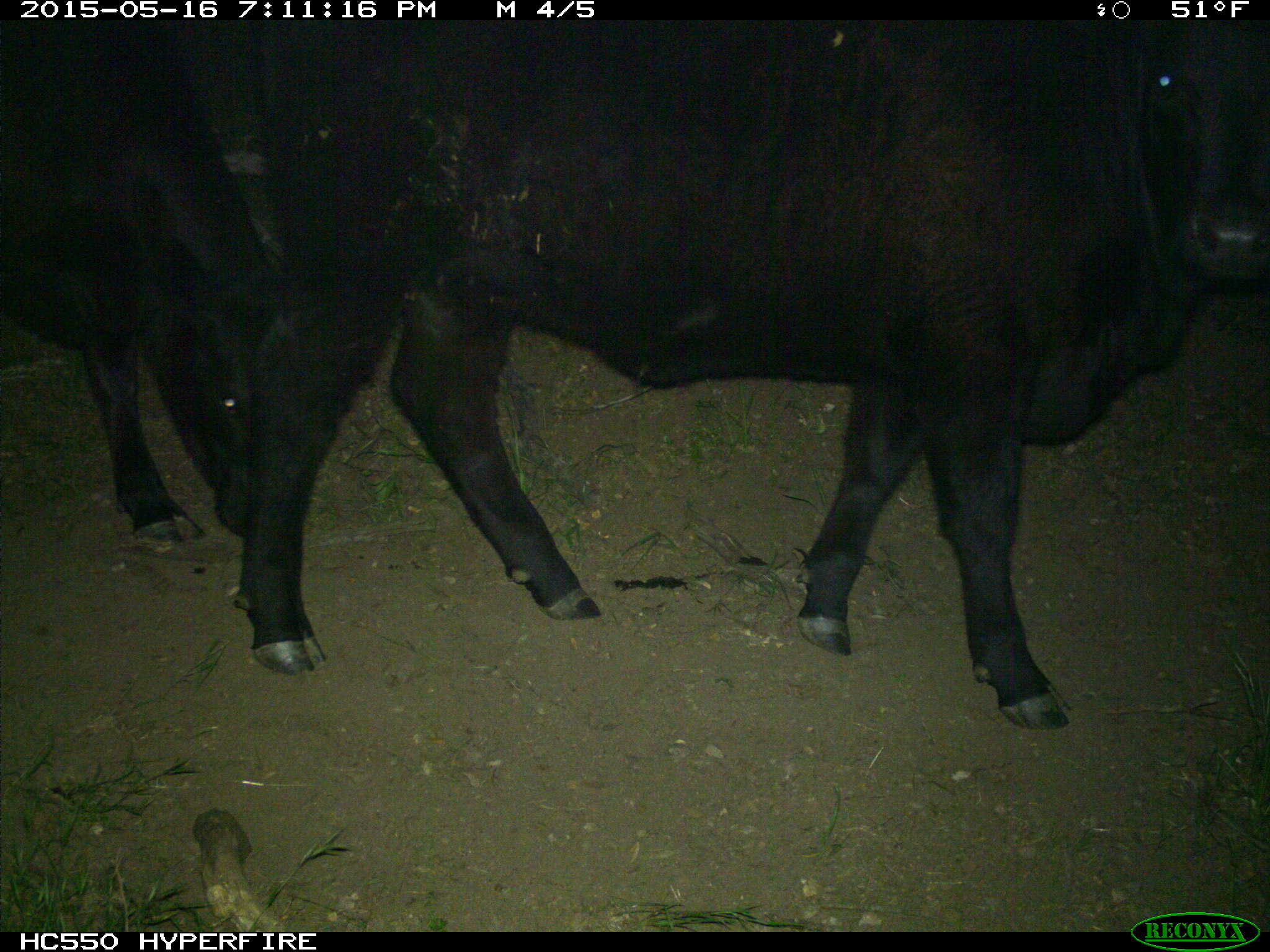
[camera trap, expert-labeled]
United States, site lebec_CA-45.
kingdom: Animalia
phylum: Chordata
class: Mammalia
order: Artiodactyla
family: Bovidae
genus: Bos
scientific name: Bos taurus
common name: domestic cow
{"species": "Bos taurus (domestic cow)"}